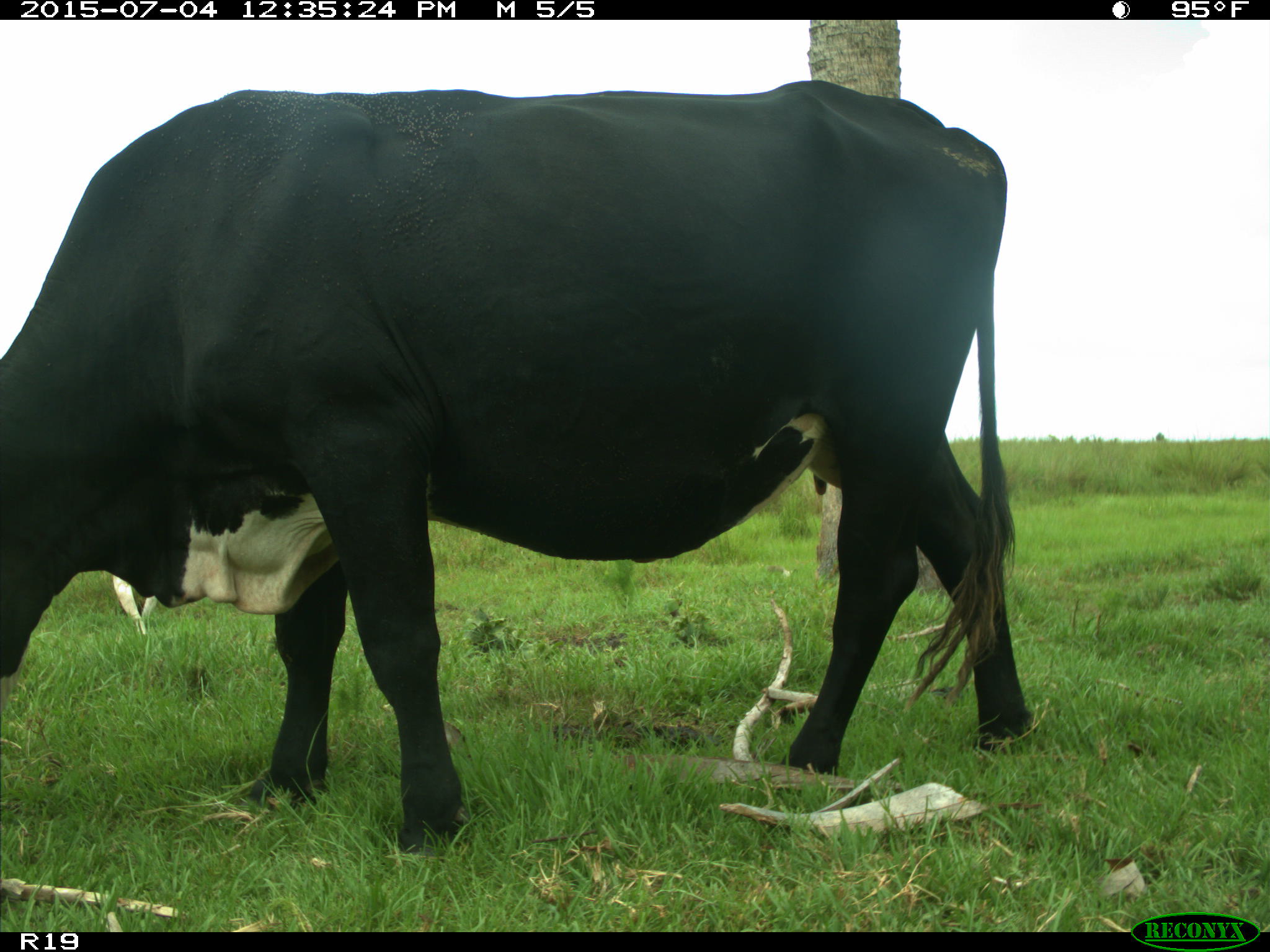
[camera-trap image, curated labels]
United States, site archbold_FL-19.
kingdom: Animalia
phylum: Chordata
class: Mammalia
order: Artiodactyla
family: Bovidae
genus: Bos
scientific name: Bos taurus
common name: domestic cow